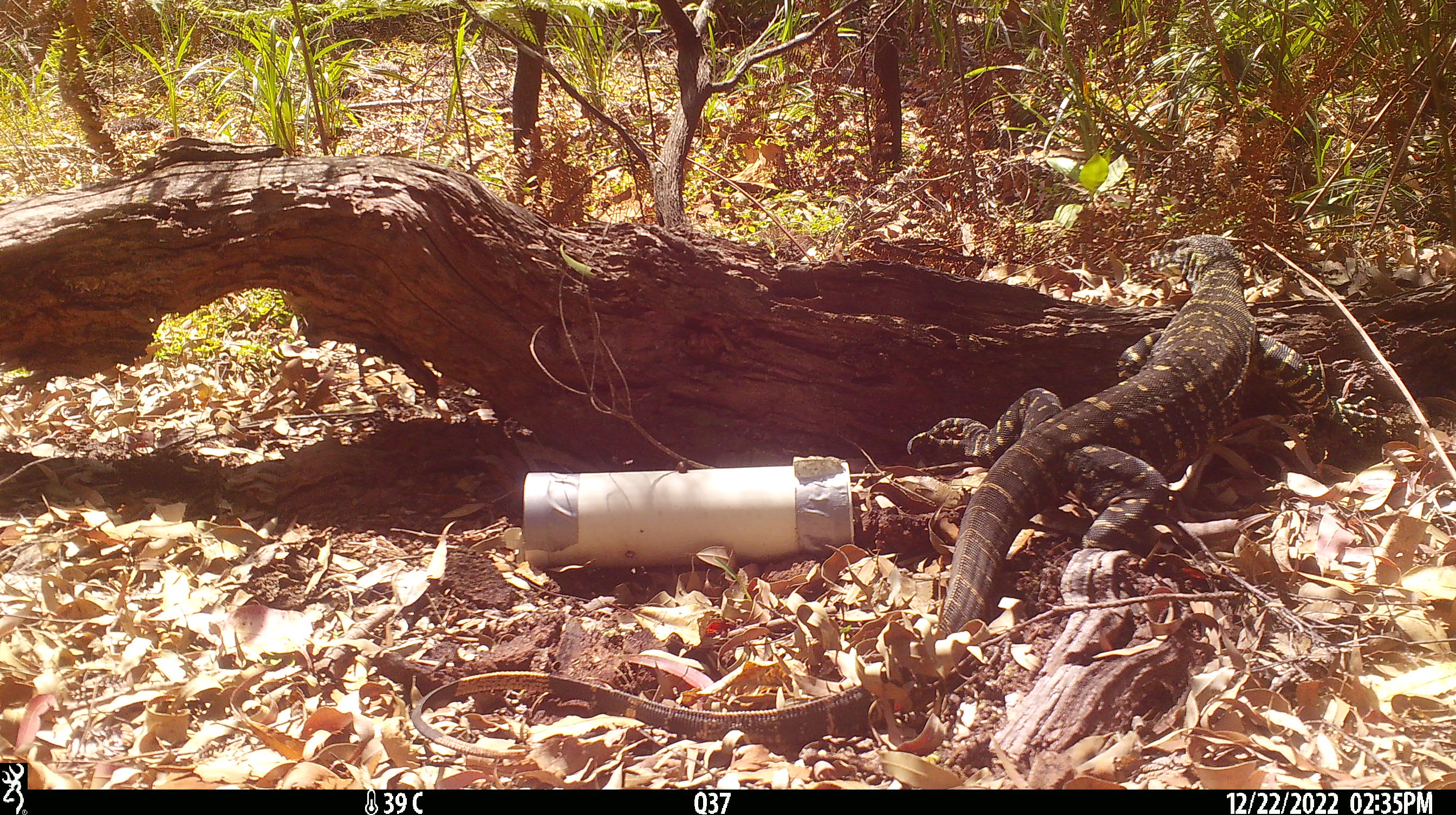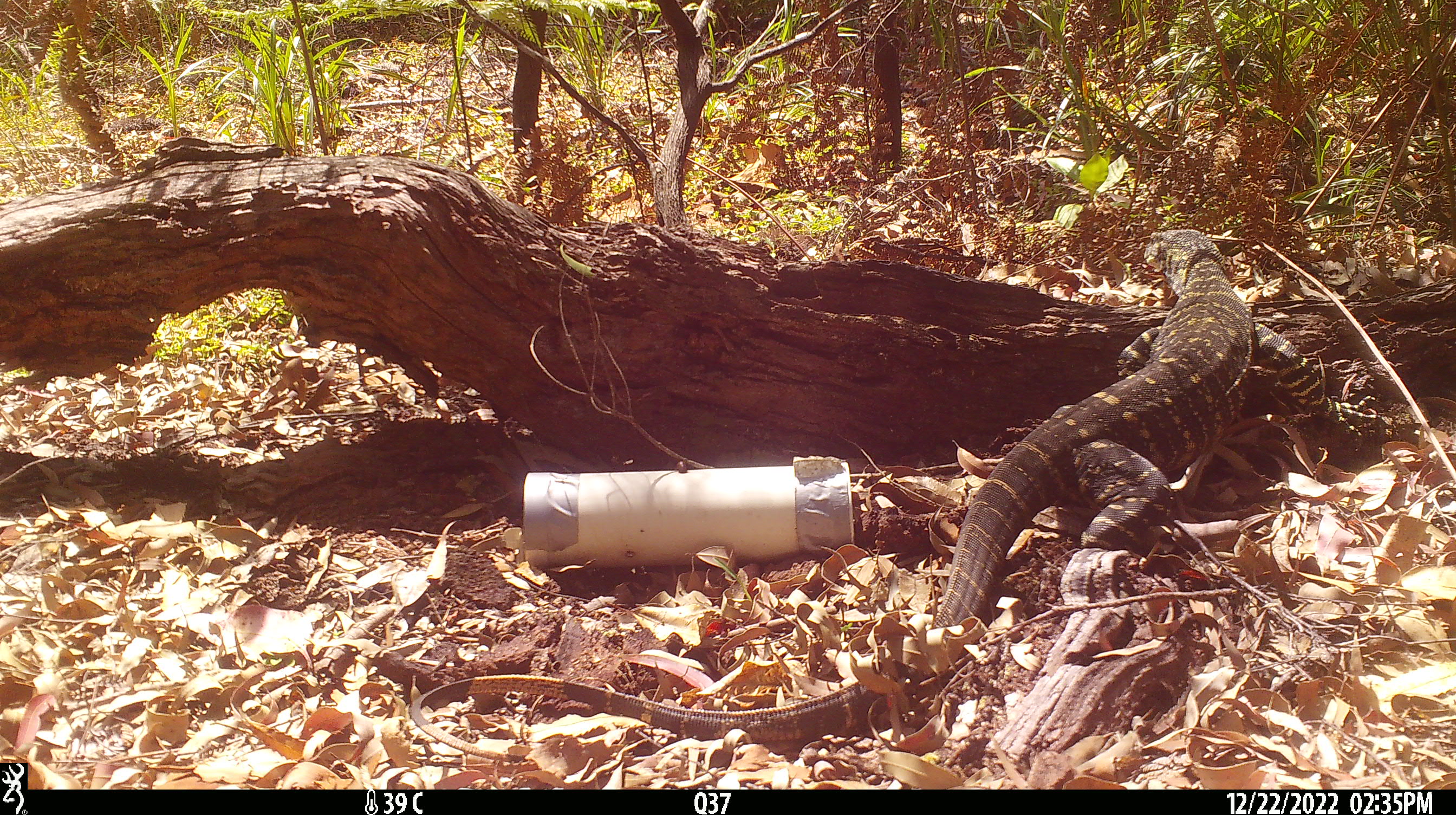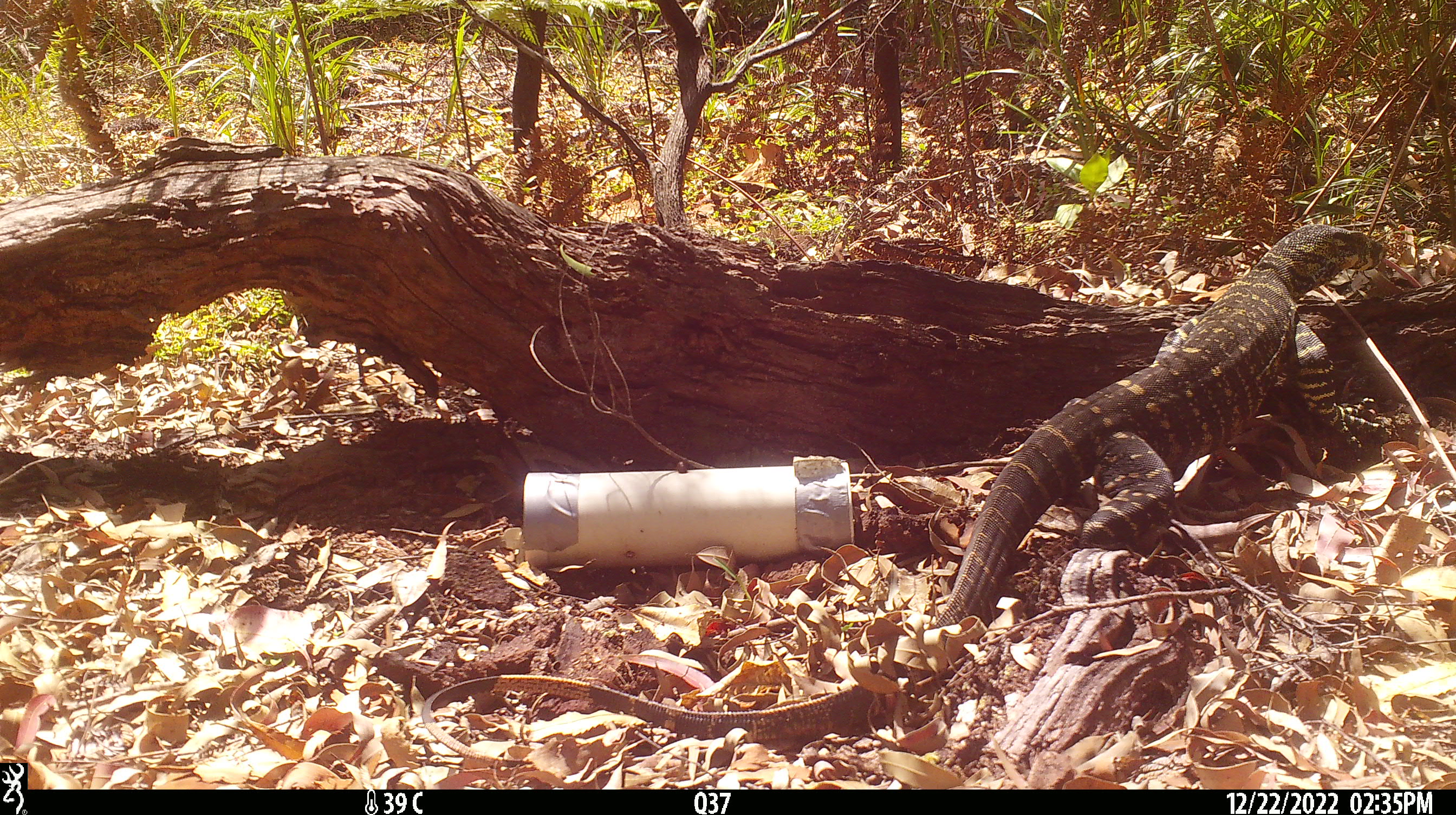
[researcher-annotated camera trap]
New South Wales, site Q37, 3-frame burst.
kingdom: Animalia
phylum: Chordata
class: Reptilia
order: Squamata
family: Varanidae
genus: Varanus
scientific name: Varanus varius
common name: lace monitor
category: goanna